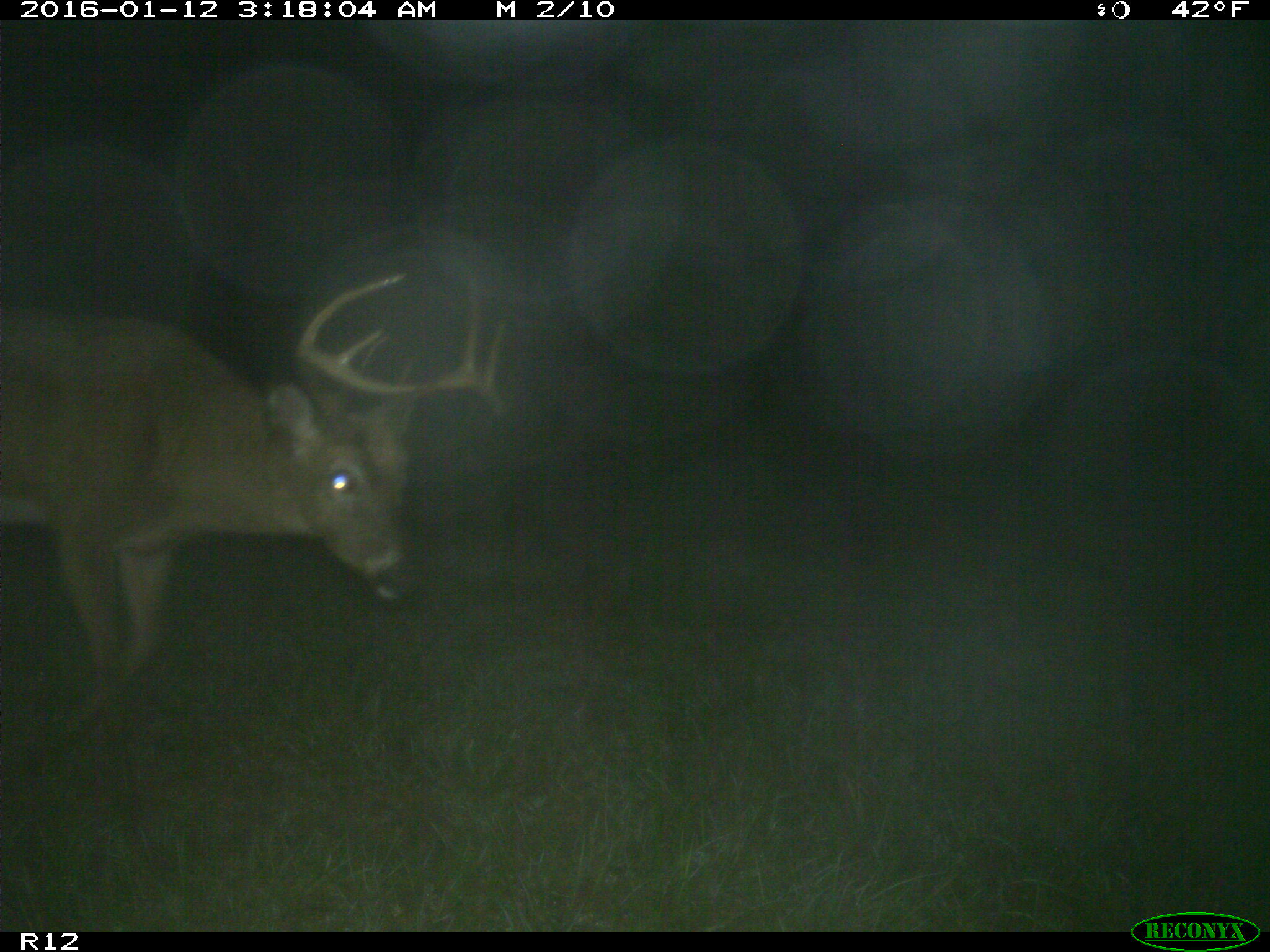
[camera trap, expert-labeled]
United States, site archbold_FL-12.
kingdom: Animalia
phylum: Chordata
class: Mammalia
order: Artiodactyla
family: Cervidae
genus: Odocoileus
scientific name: Odocoileus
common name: deer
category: unidentified deer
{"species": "unidentified deer (deer) (Odocoileus)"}